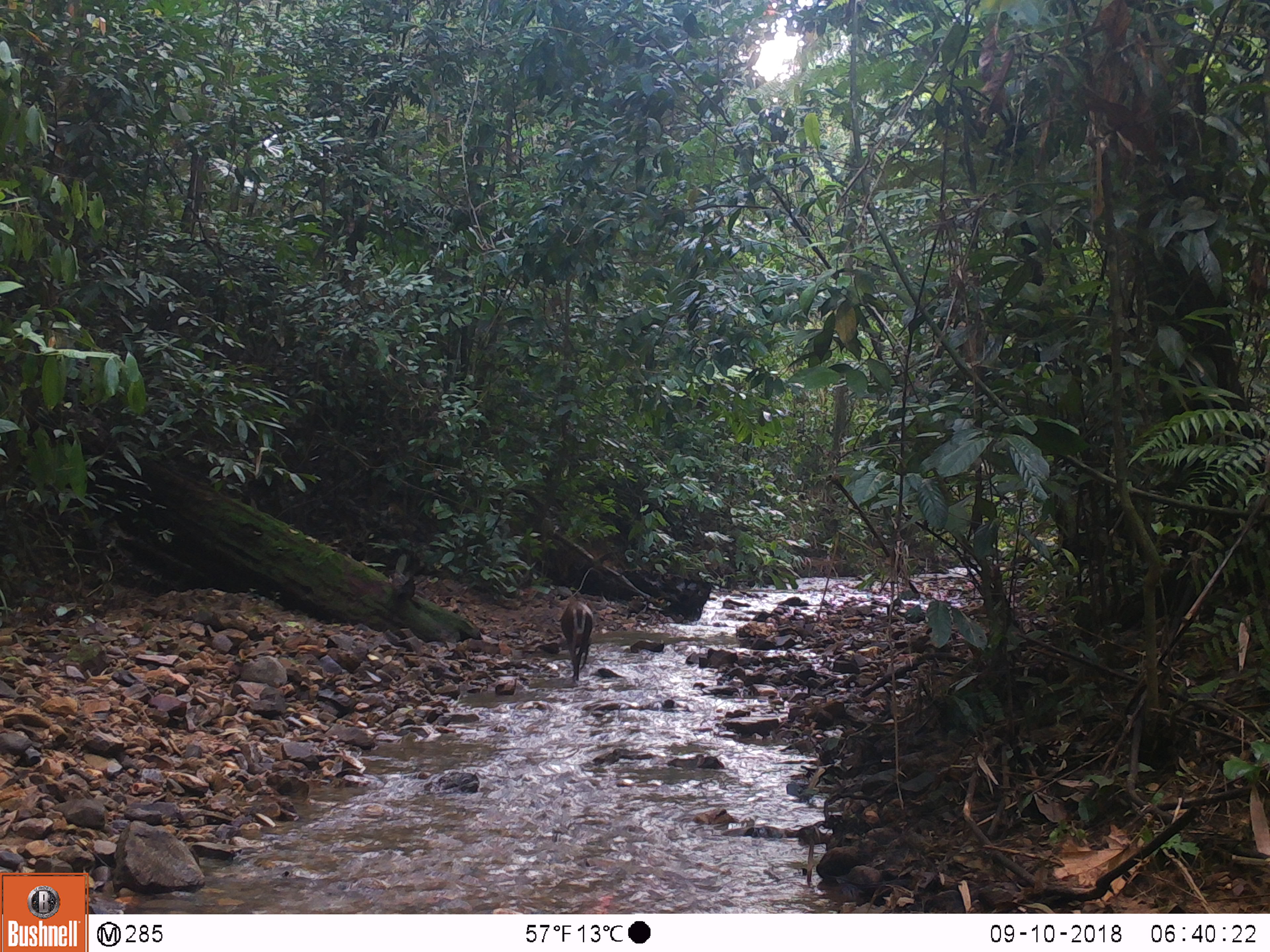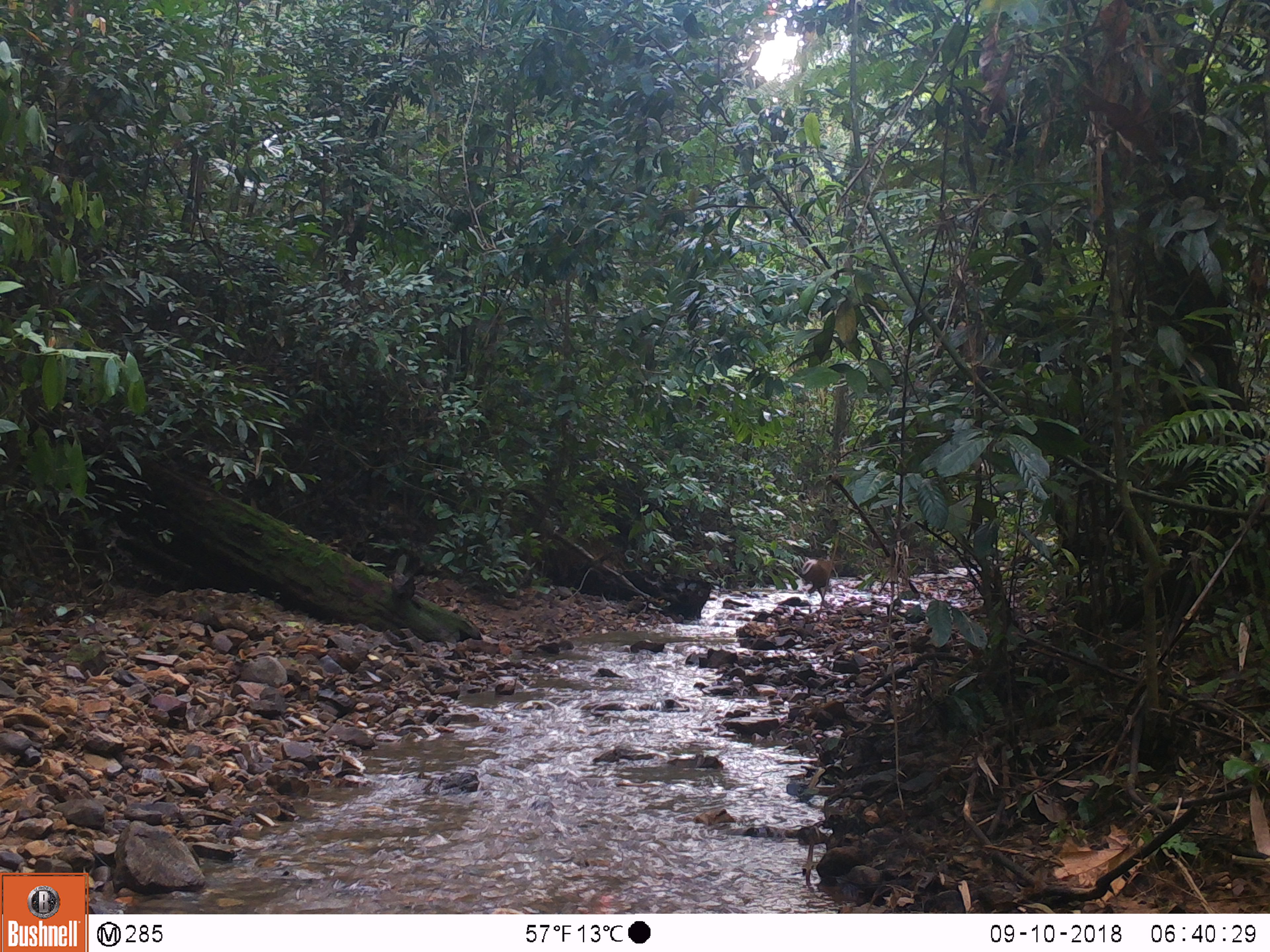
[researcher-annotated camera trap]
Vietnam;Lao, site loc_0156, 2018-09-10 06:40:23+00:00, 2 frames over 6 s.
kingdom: Animalia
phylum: Chordata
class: Mammalia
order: Artiodactyla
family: Cervidae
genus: Muntiacus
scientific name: Muntiacus rooseveltorum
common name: roosevelt's muntjac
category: roosevelts muntjac group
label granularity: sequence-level